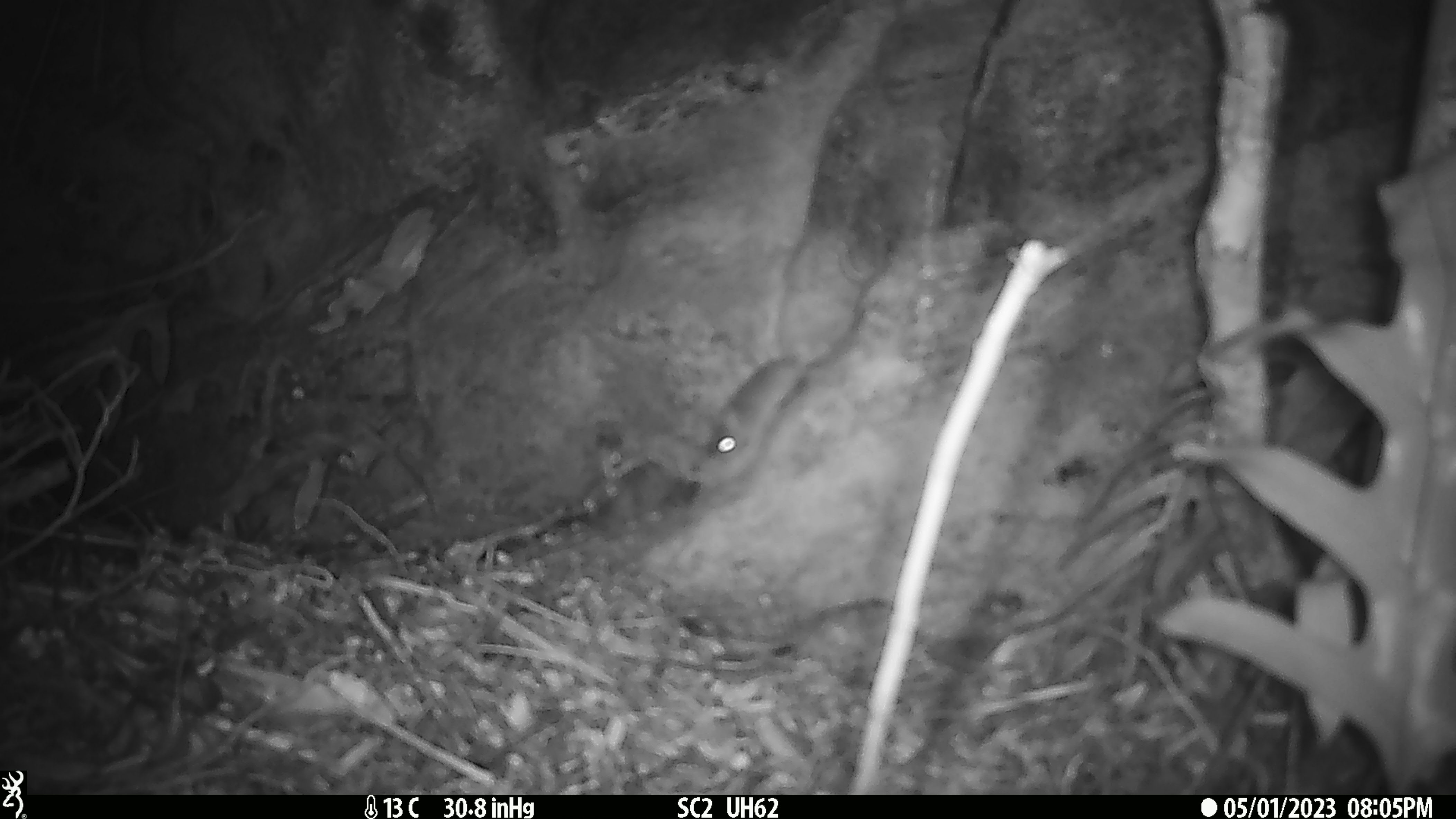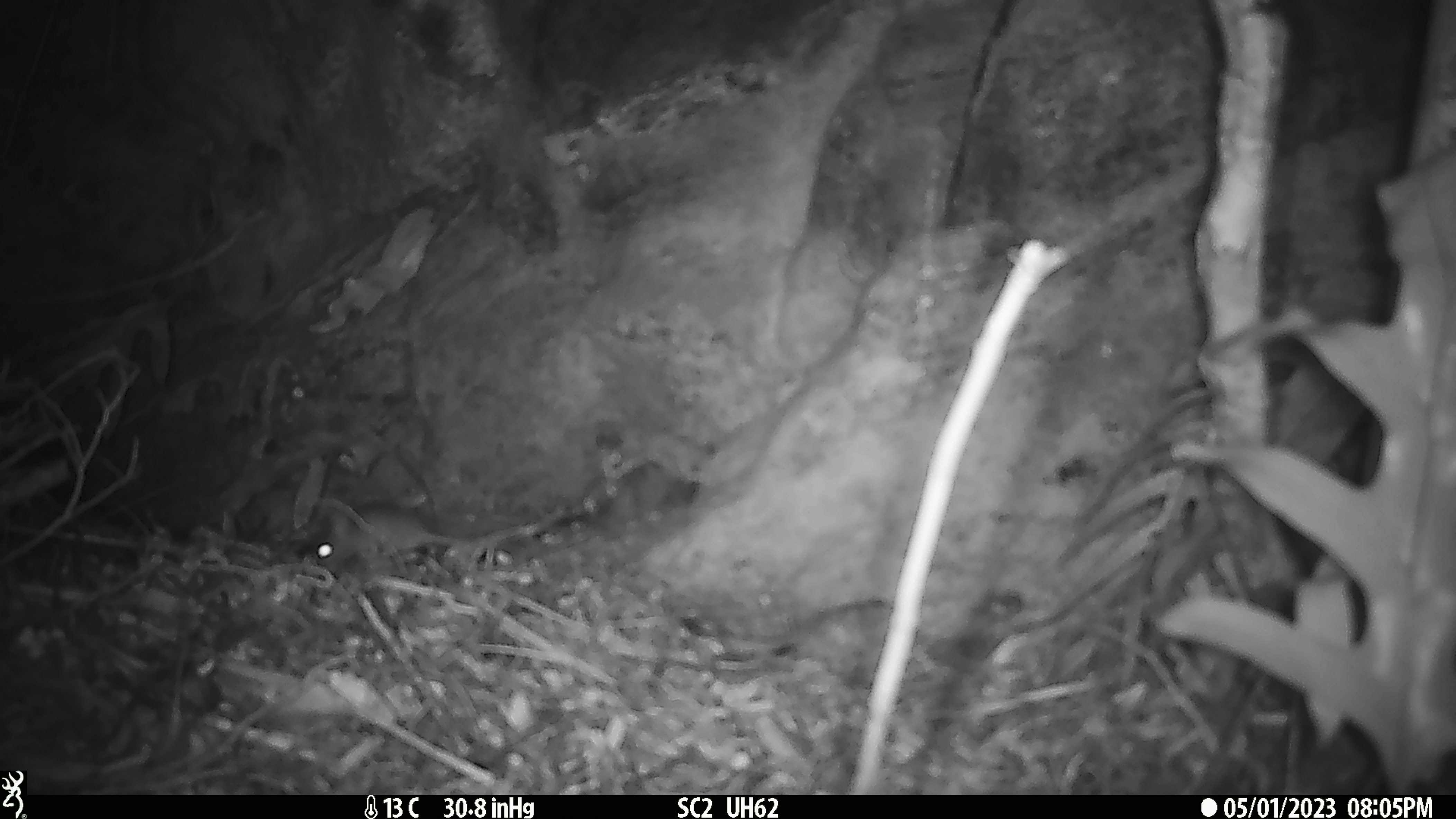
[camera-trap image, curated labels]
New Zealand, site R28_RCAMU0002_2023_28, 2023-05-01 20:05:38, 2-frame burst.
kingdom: Animalia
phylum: Chordata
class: Mammalia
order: Rodentia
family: Muridae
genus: Mus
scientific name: Mus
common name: mouse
Mouse (Mus).